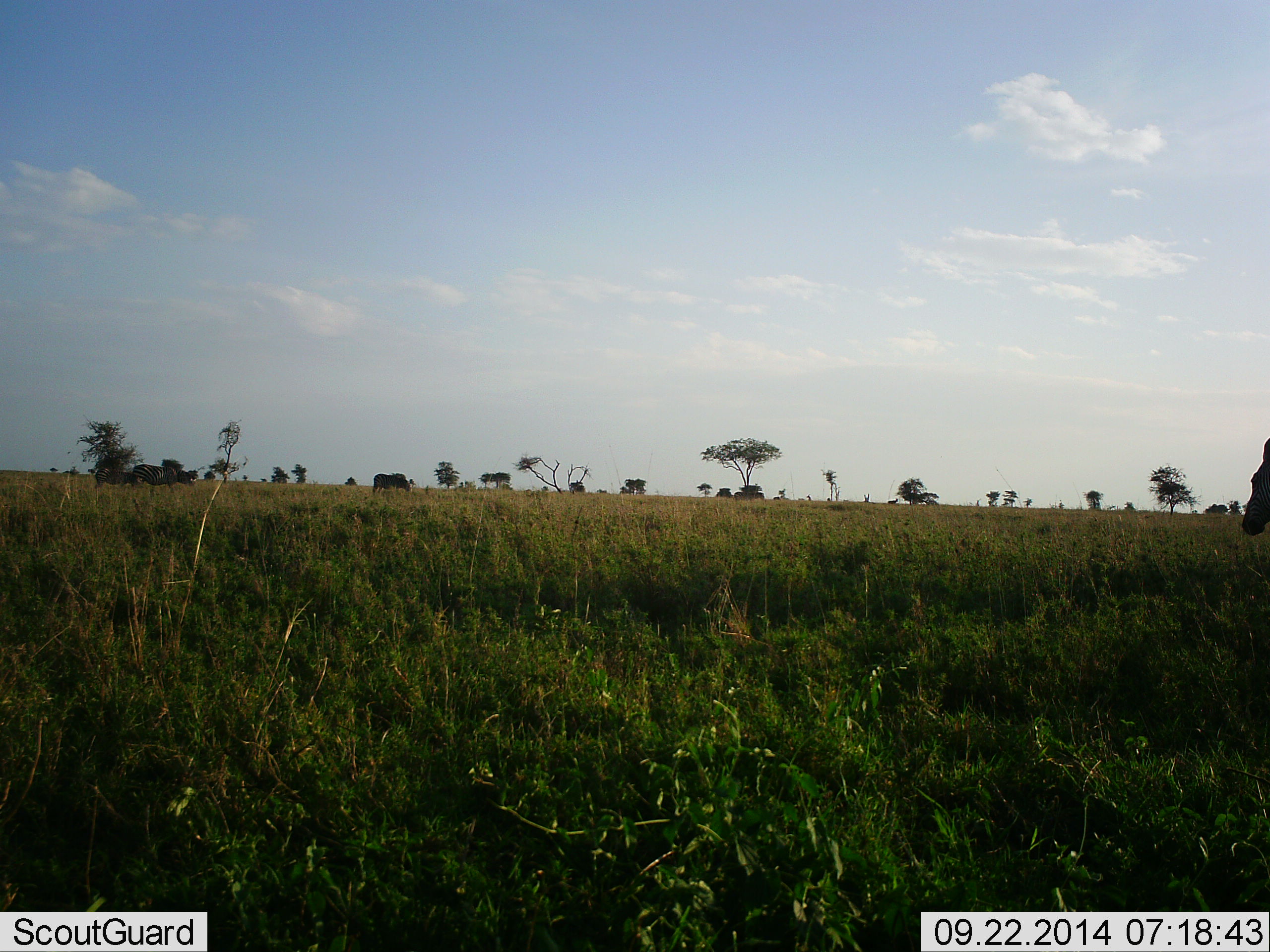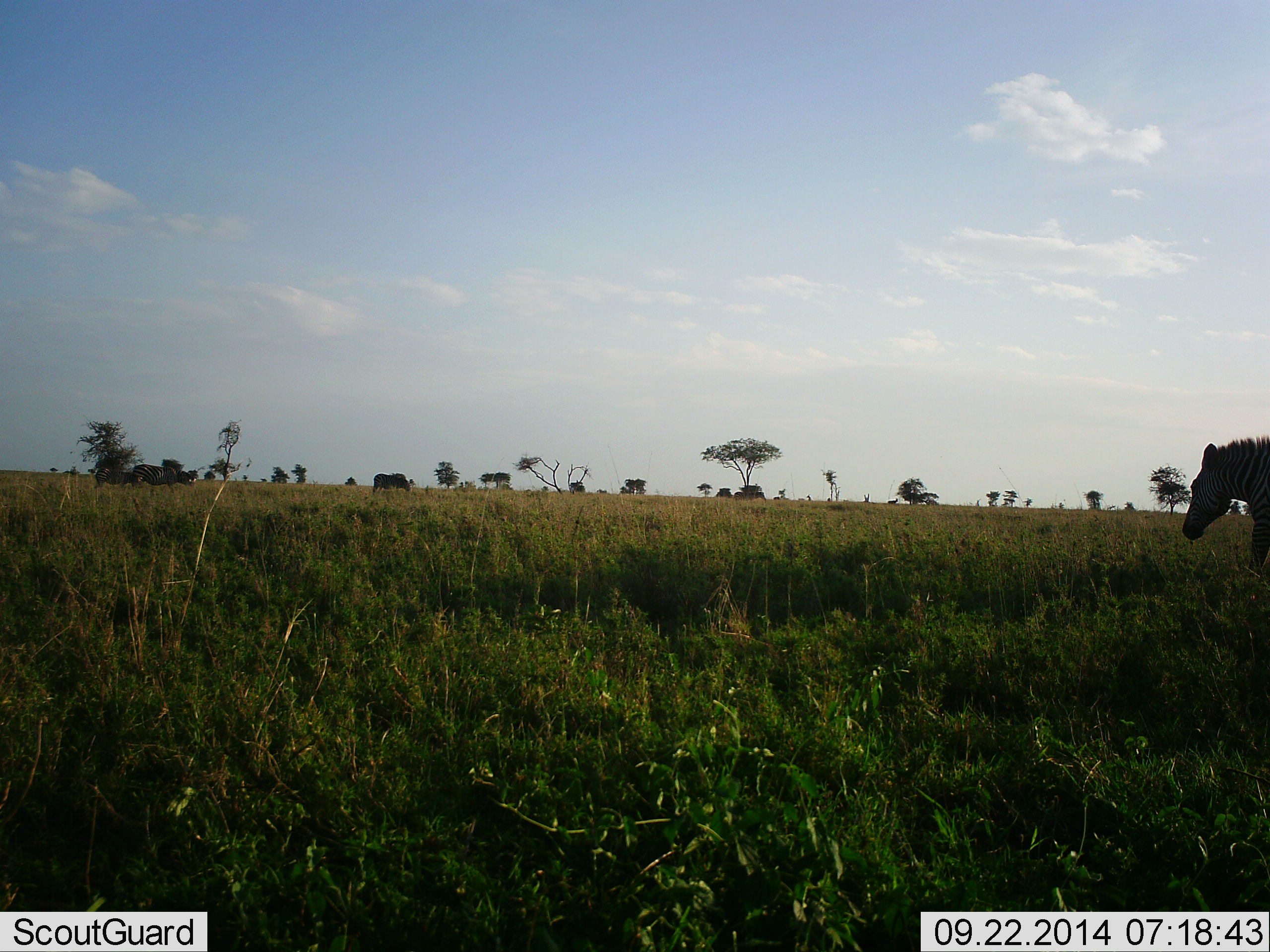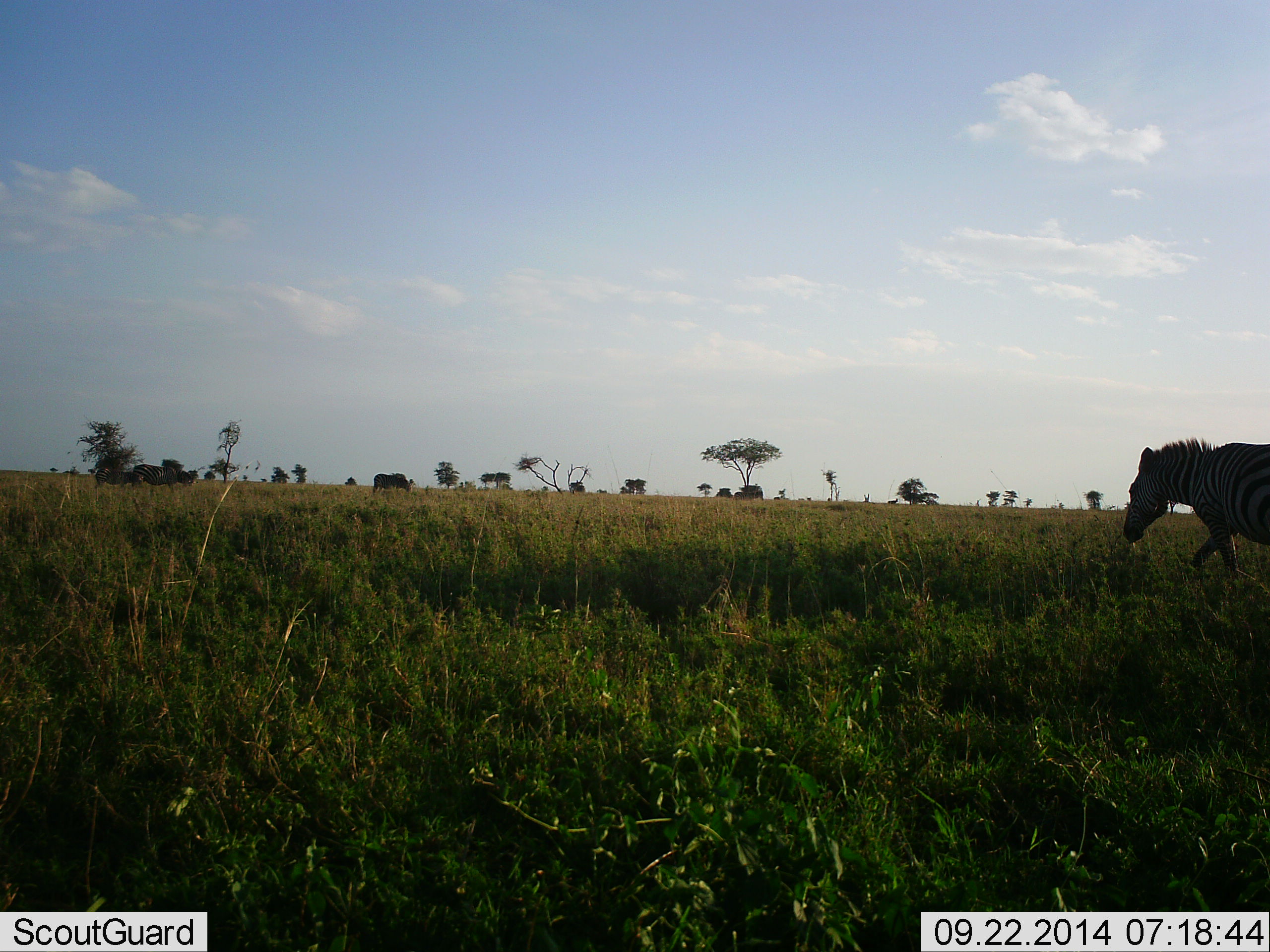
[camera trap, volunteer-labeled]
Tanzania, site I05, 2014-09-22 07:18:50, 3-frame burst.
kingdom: Animalia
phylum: Chordata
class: Mammalia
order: Perissodactyla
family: Equidae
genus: Equus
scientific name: Equus quagga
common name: plains zebra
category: zebra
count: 1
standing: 20%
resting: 0%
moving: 80%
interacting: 0%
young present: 0%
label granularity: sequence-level